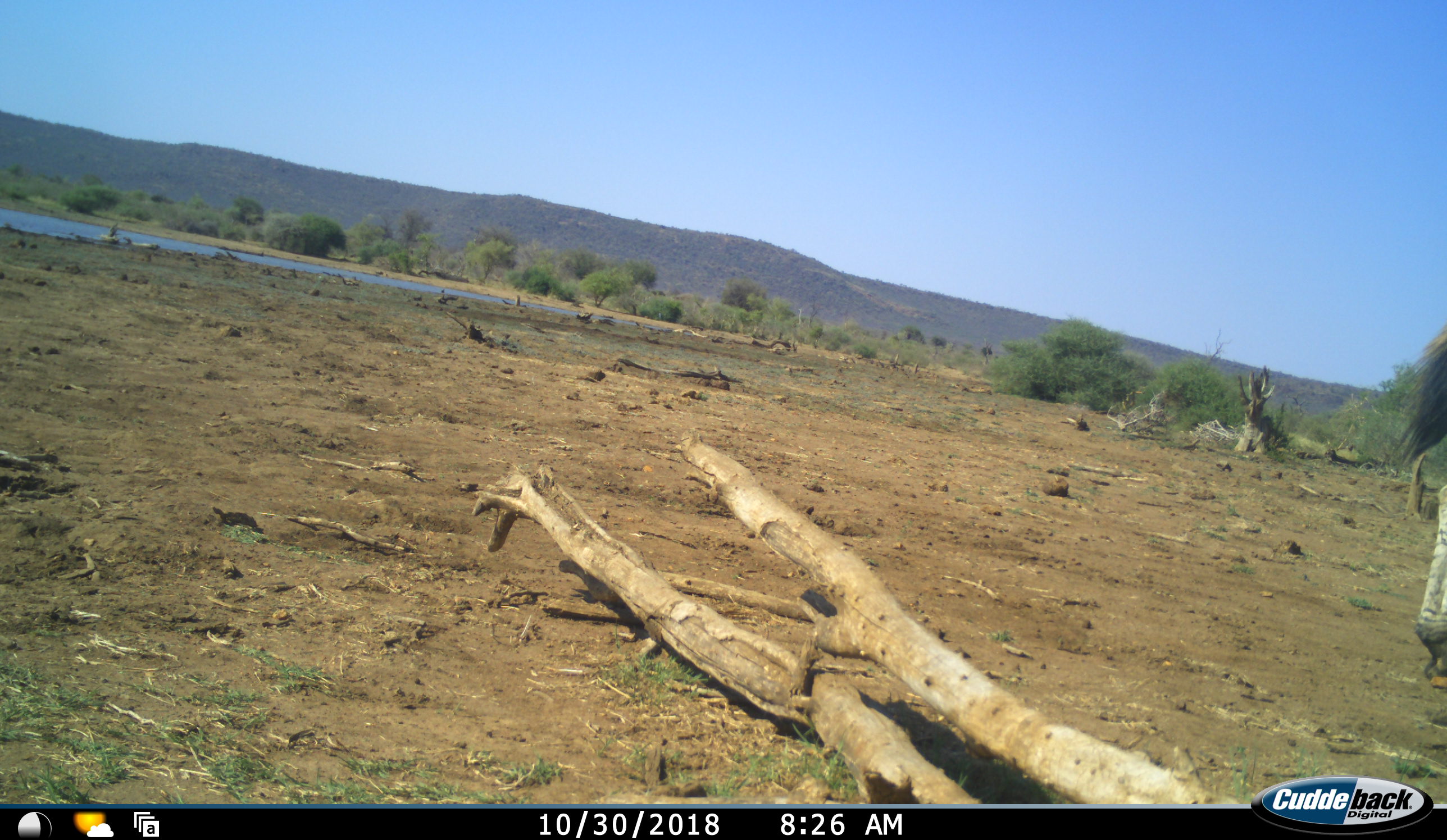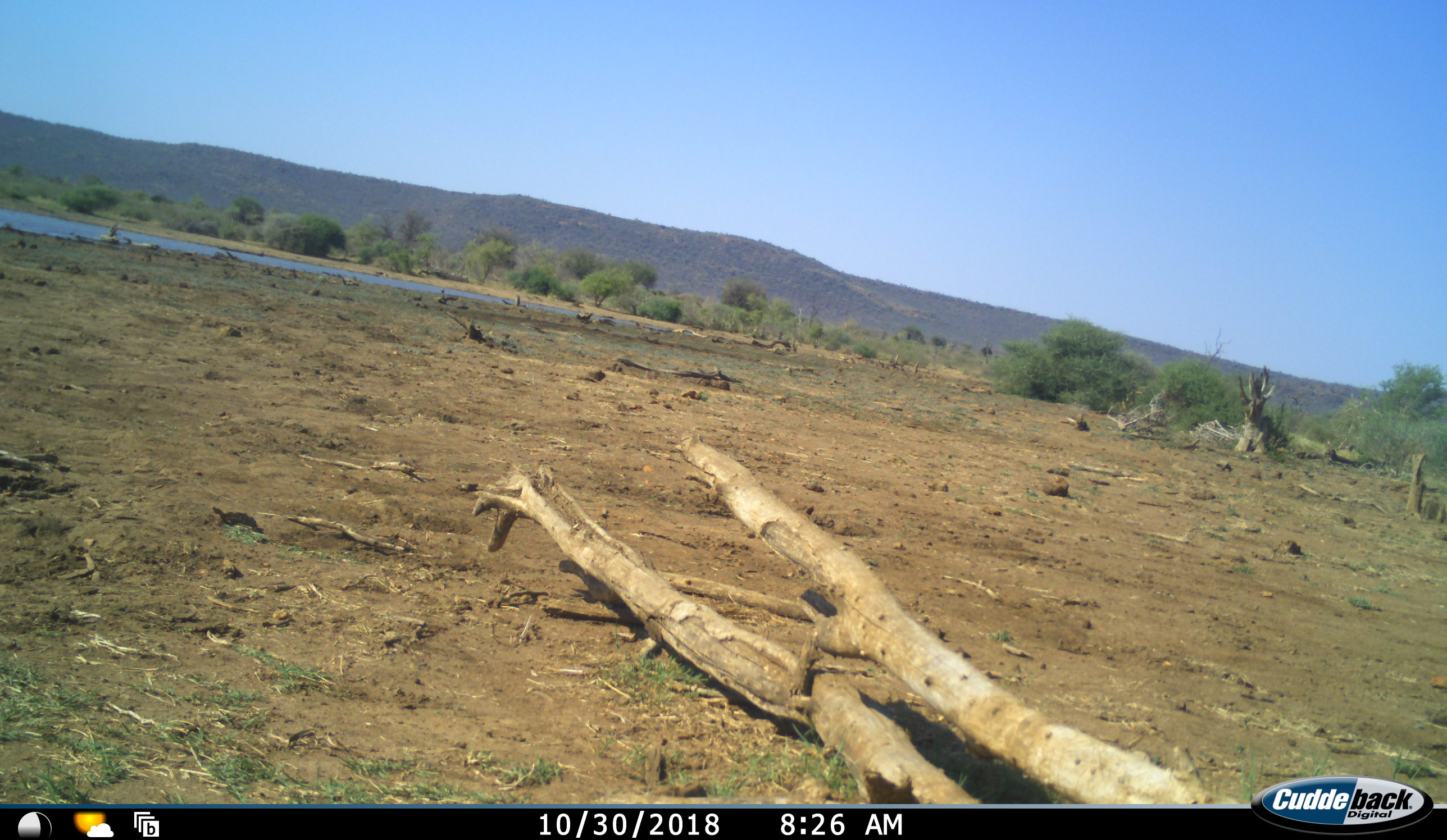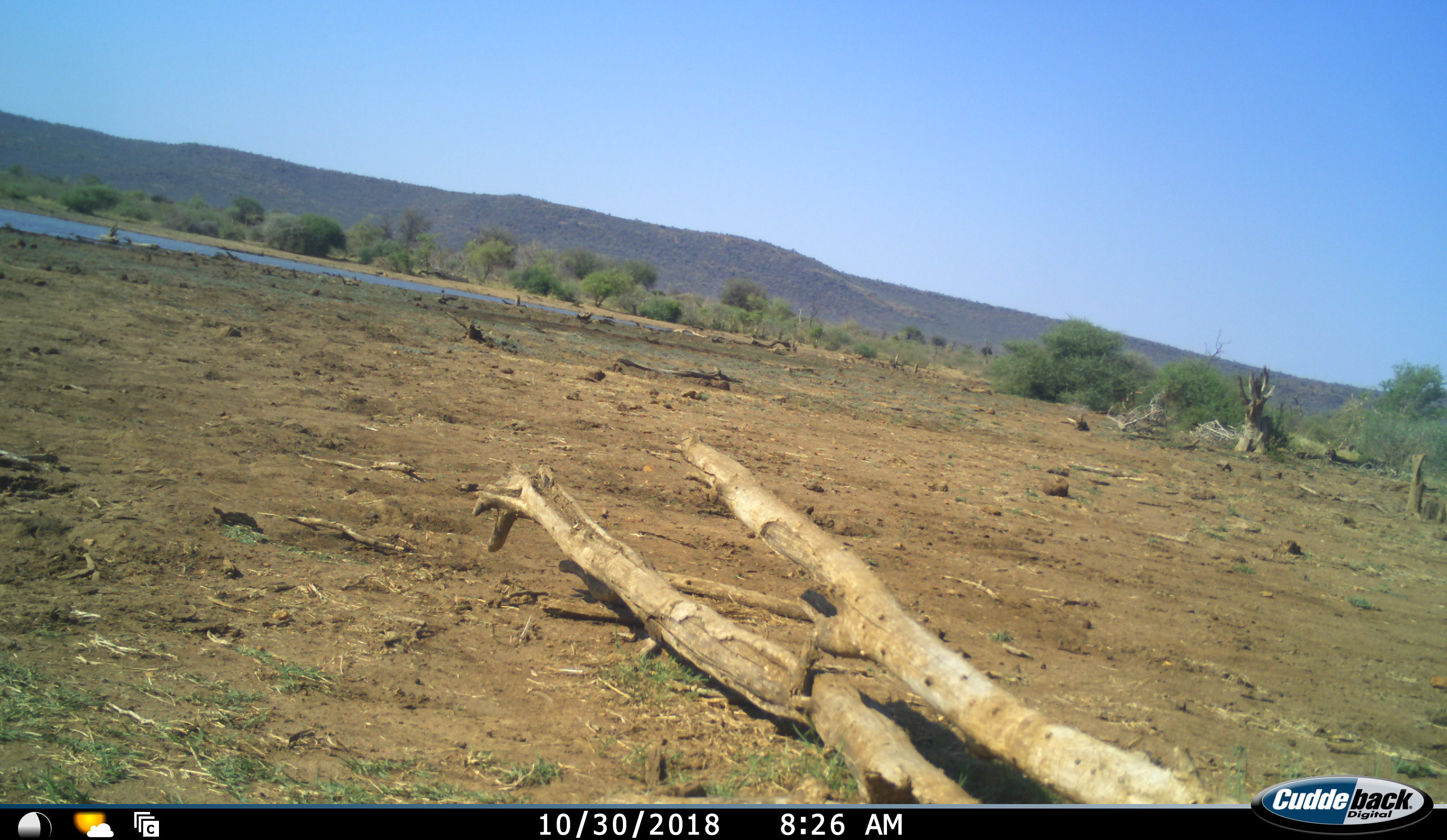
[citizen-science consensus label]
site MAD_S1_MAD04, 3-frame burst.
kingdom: Animalia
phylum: Chordata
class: Mammalia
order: Perissodactyla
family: Equidae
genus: Equus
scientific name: Equus quagga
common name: plains zebra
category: zebraplains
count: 1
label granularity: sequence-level